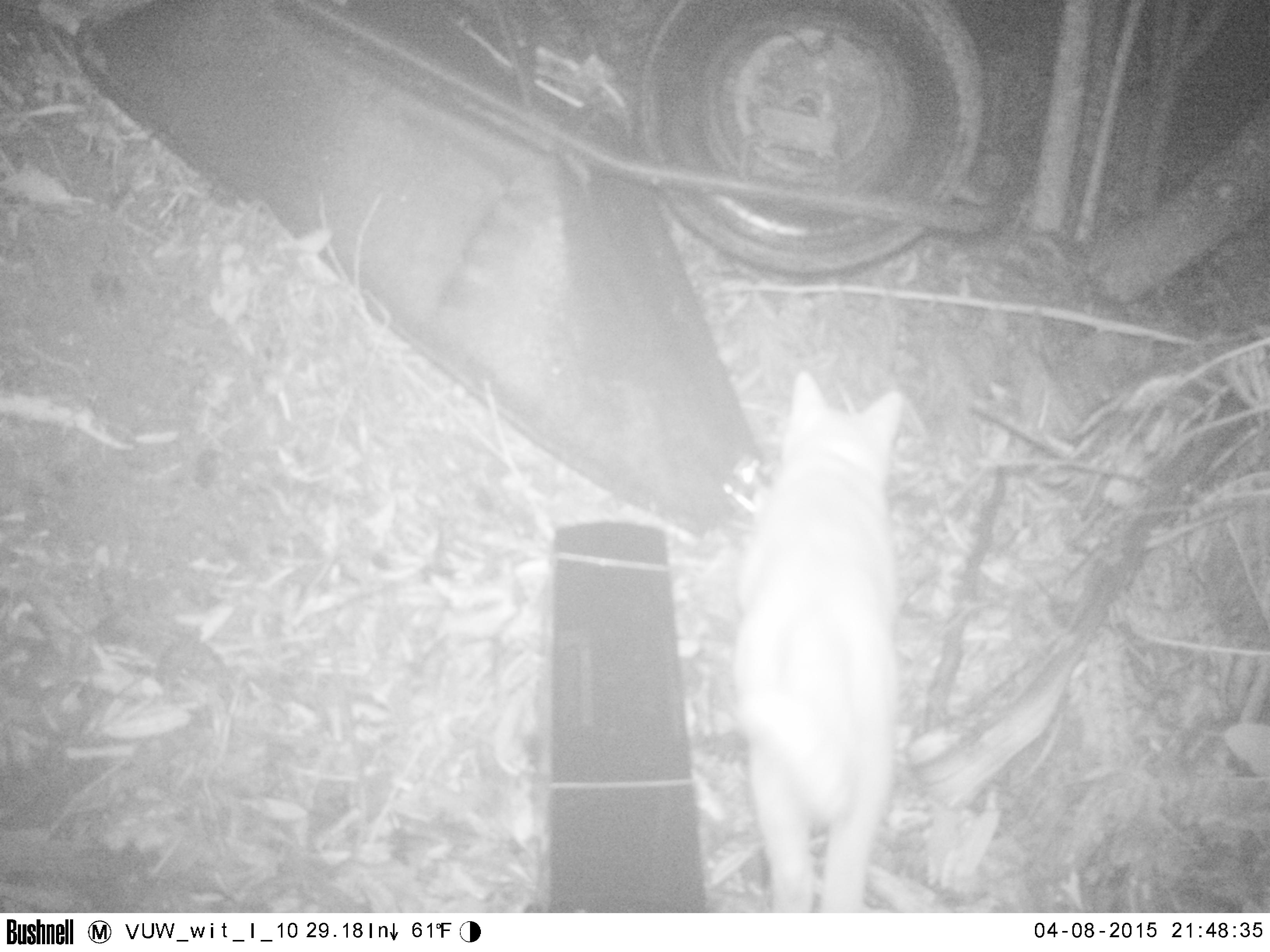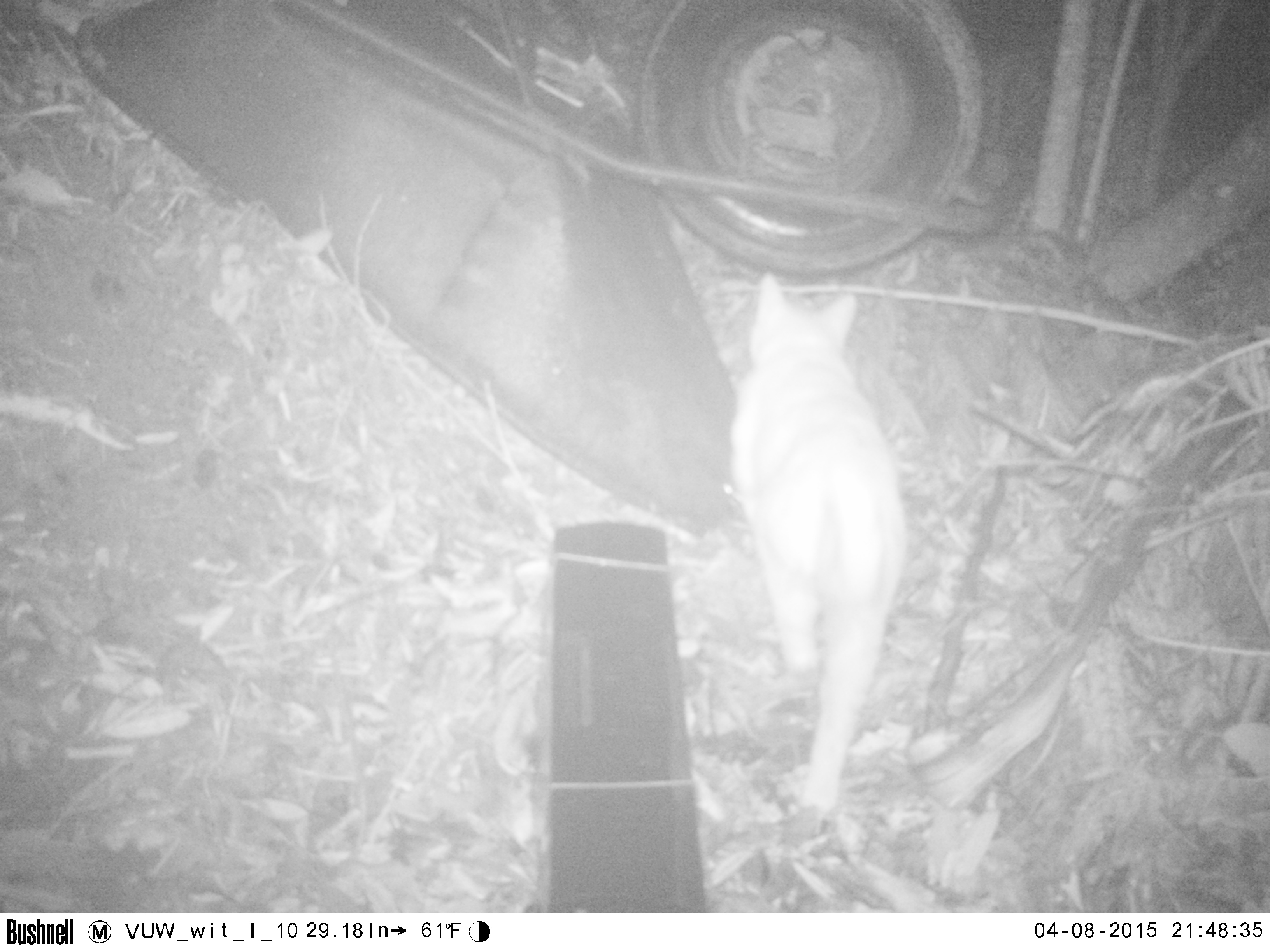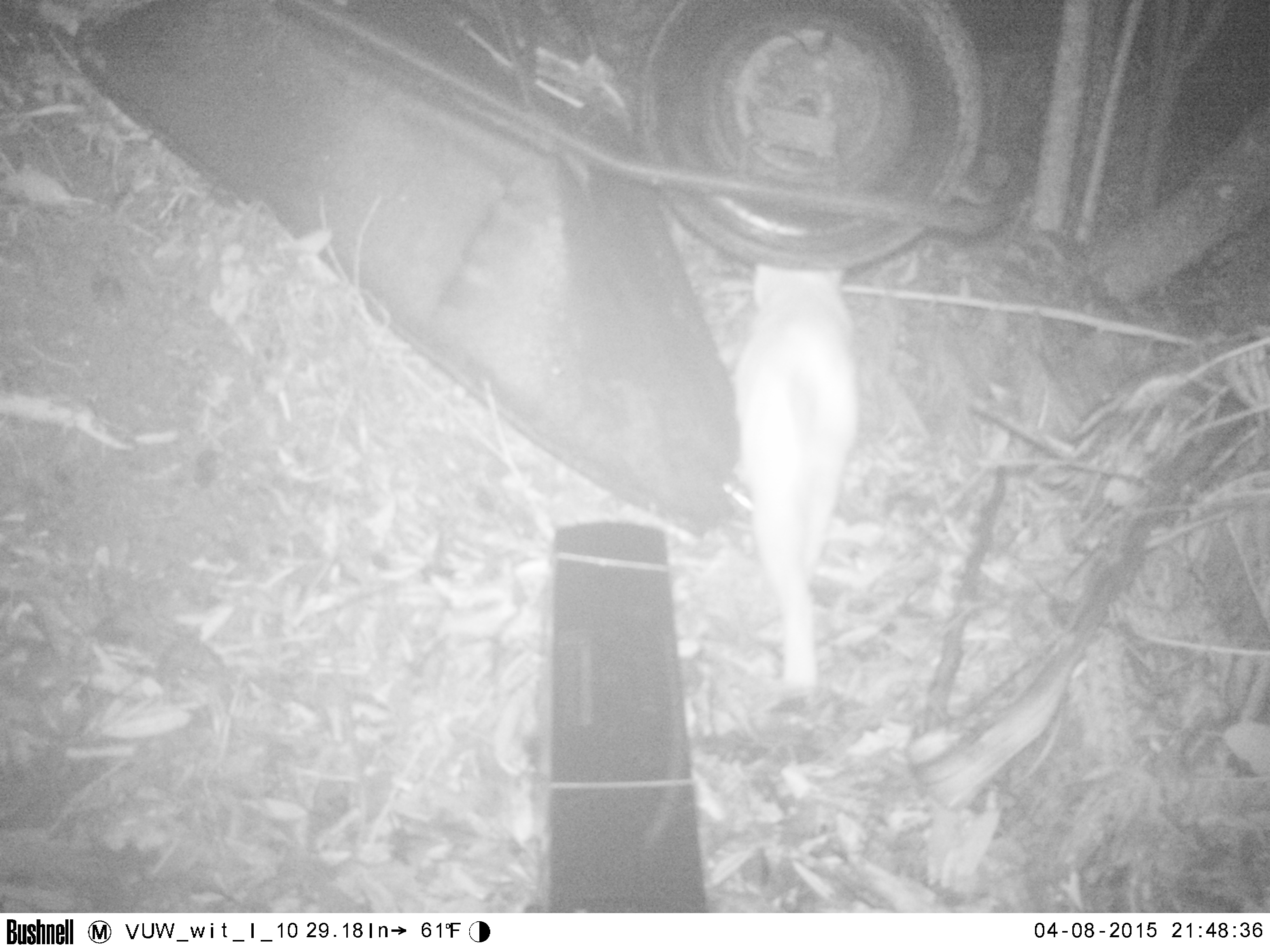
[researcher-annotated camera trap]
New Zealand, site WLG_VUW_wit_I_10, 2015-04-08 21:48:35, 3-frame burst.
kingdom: Animalia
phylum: Chordata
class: Mammalia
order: Carnivora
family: Felidae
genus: Felis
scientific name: Felis catus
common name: domestic cat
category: cat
Cat (domestic cat) (Felis catus).